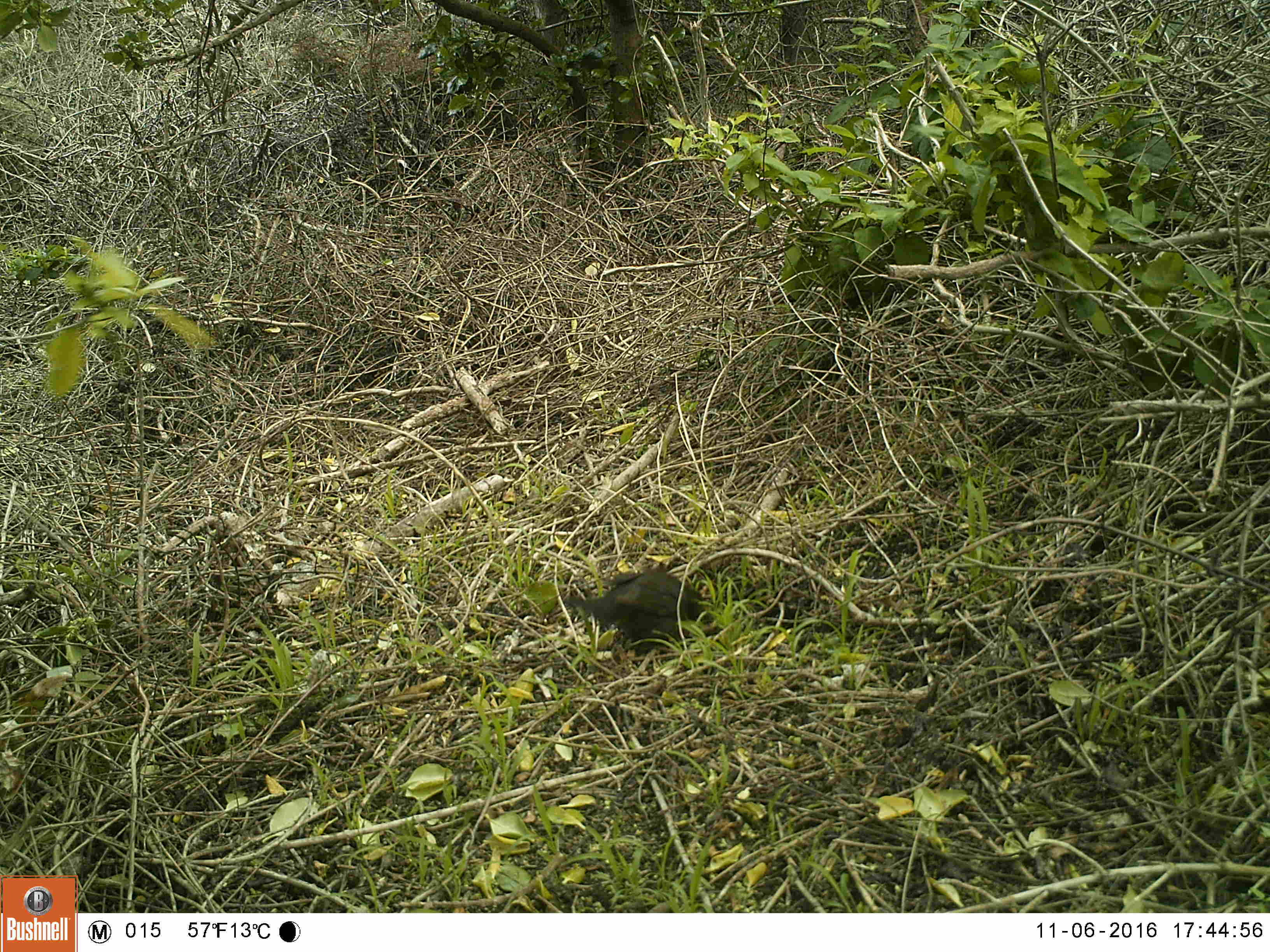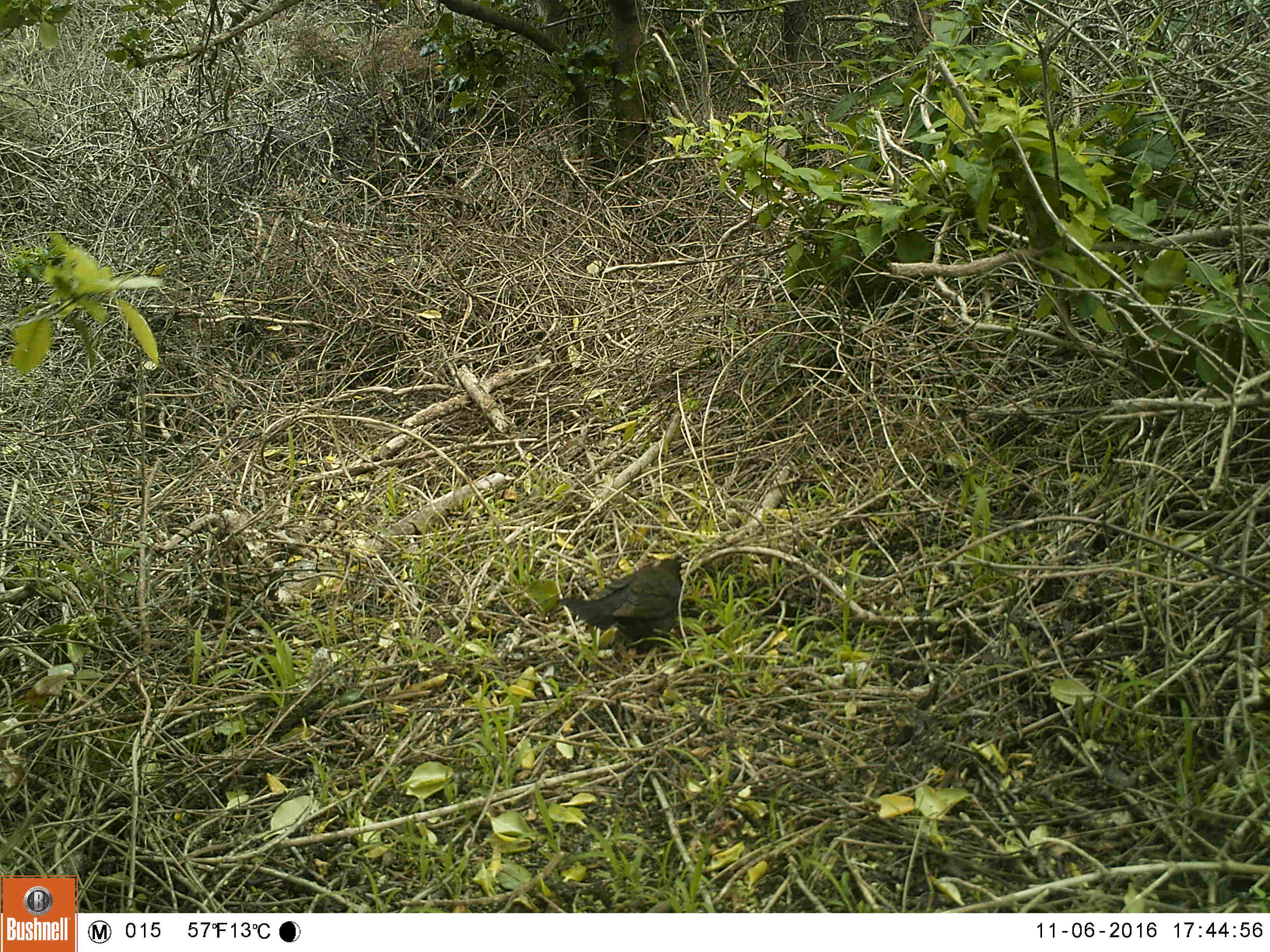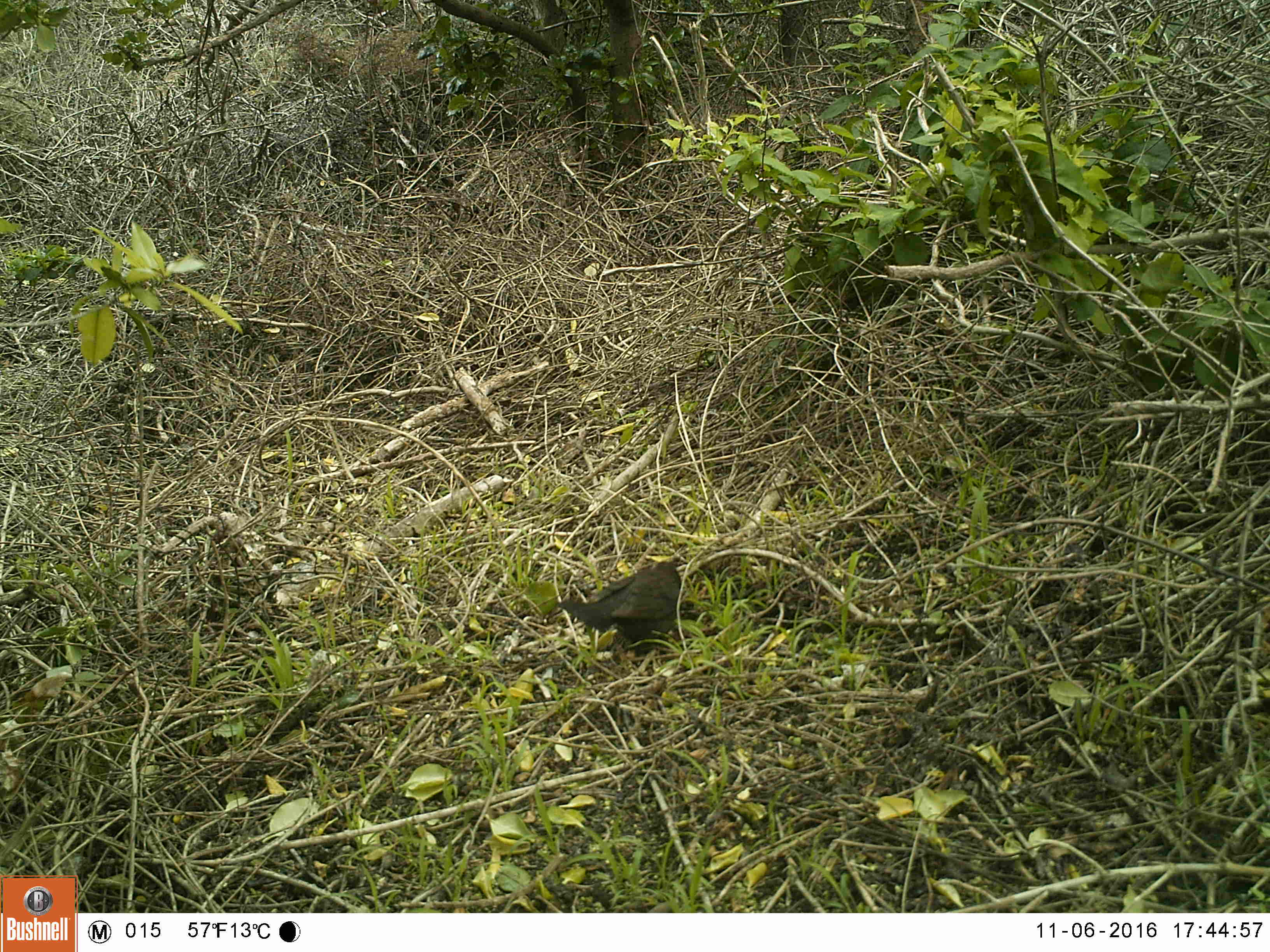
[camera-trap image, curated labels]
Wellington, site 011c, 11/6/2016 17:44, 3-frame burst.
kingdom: Animalia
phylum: Chordata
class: Aves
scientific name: Aves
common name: bird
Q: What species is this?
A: Bird (Aves).